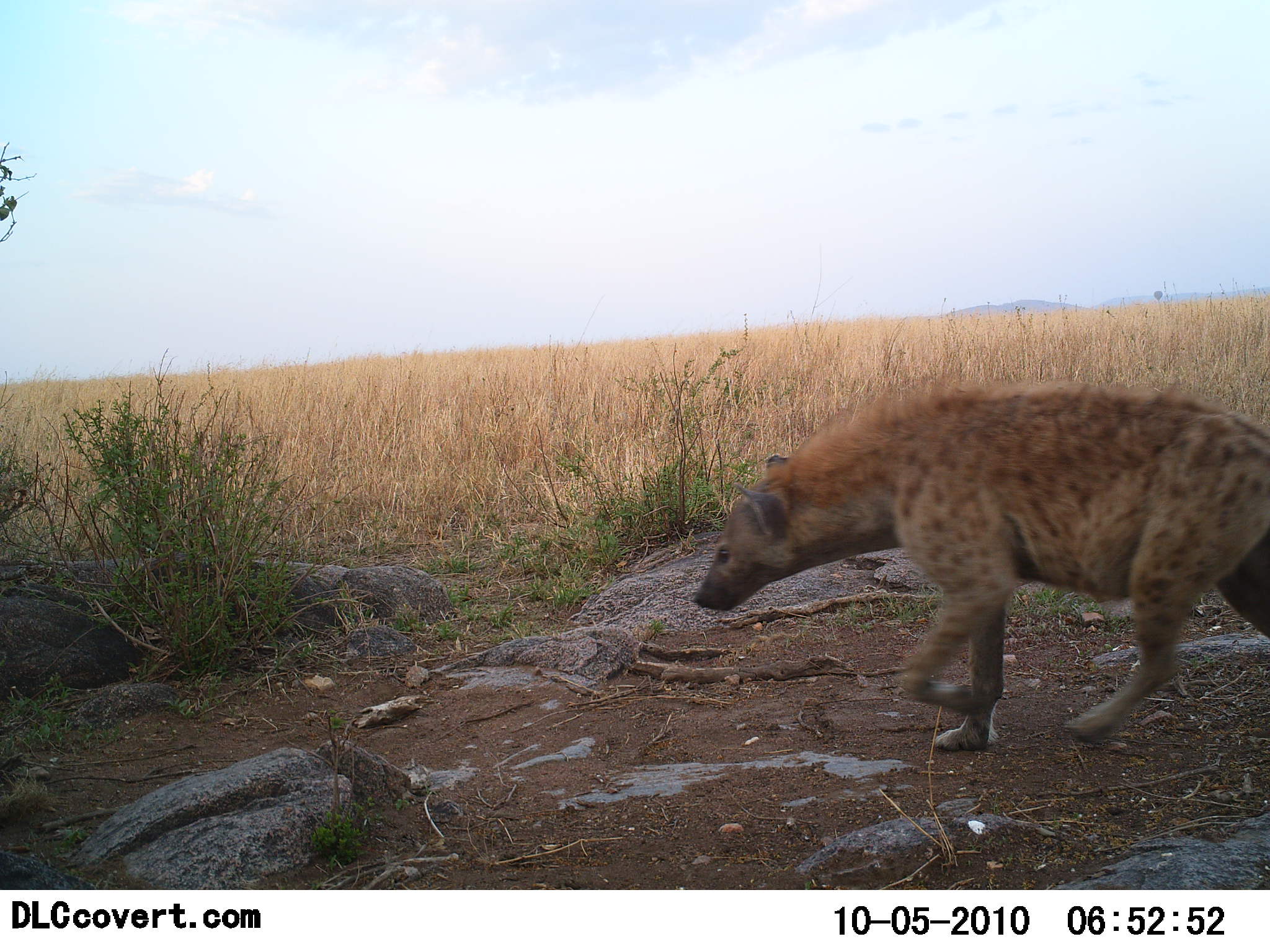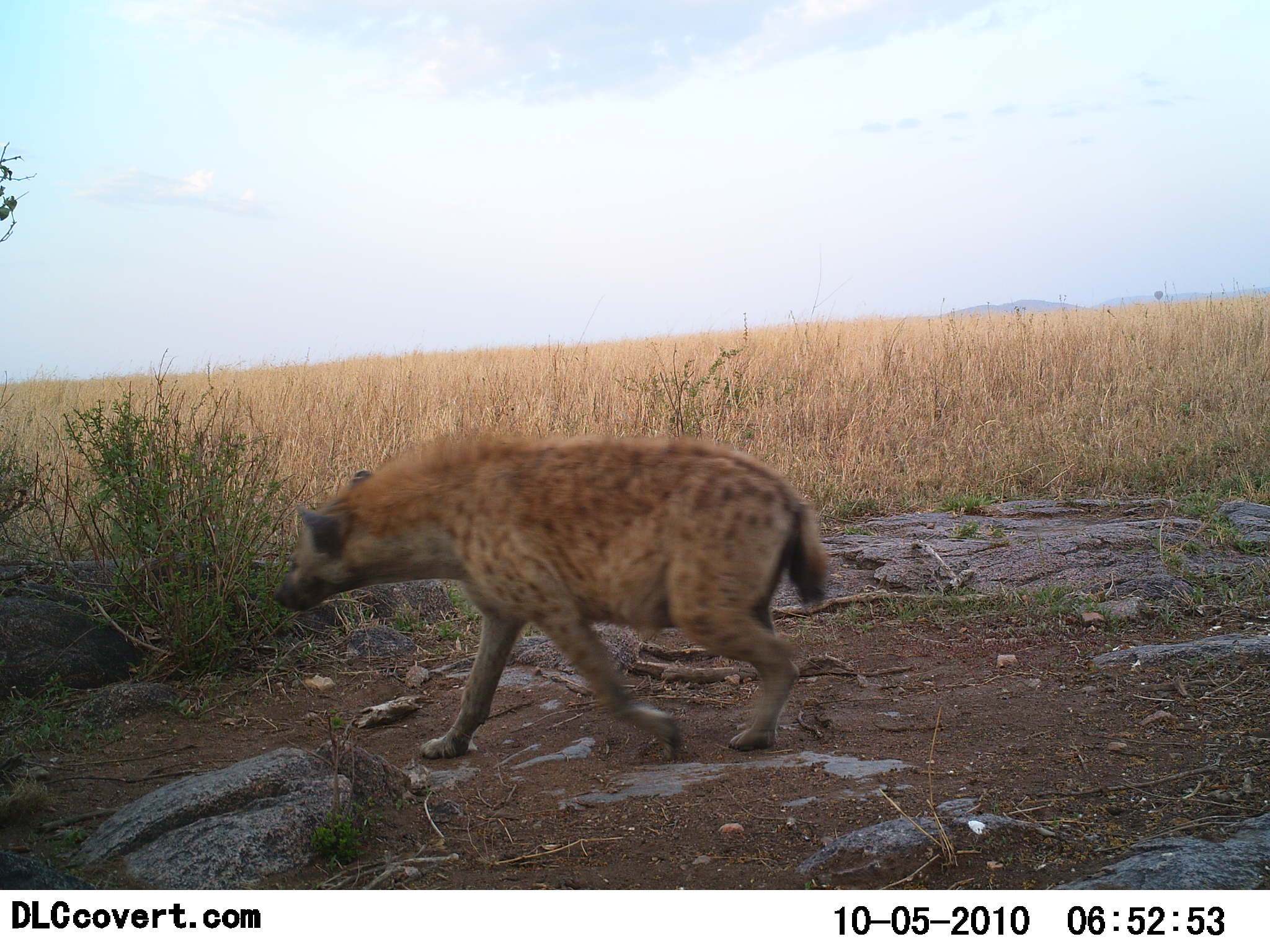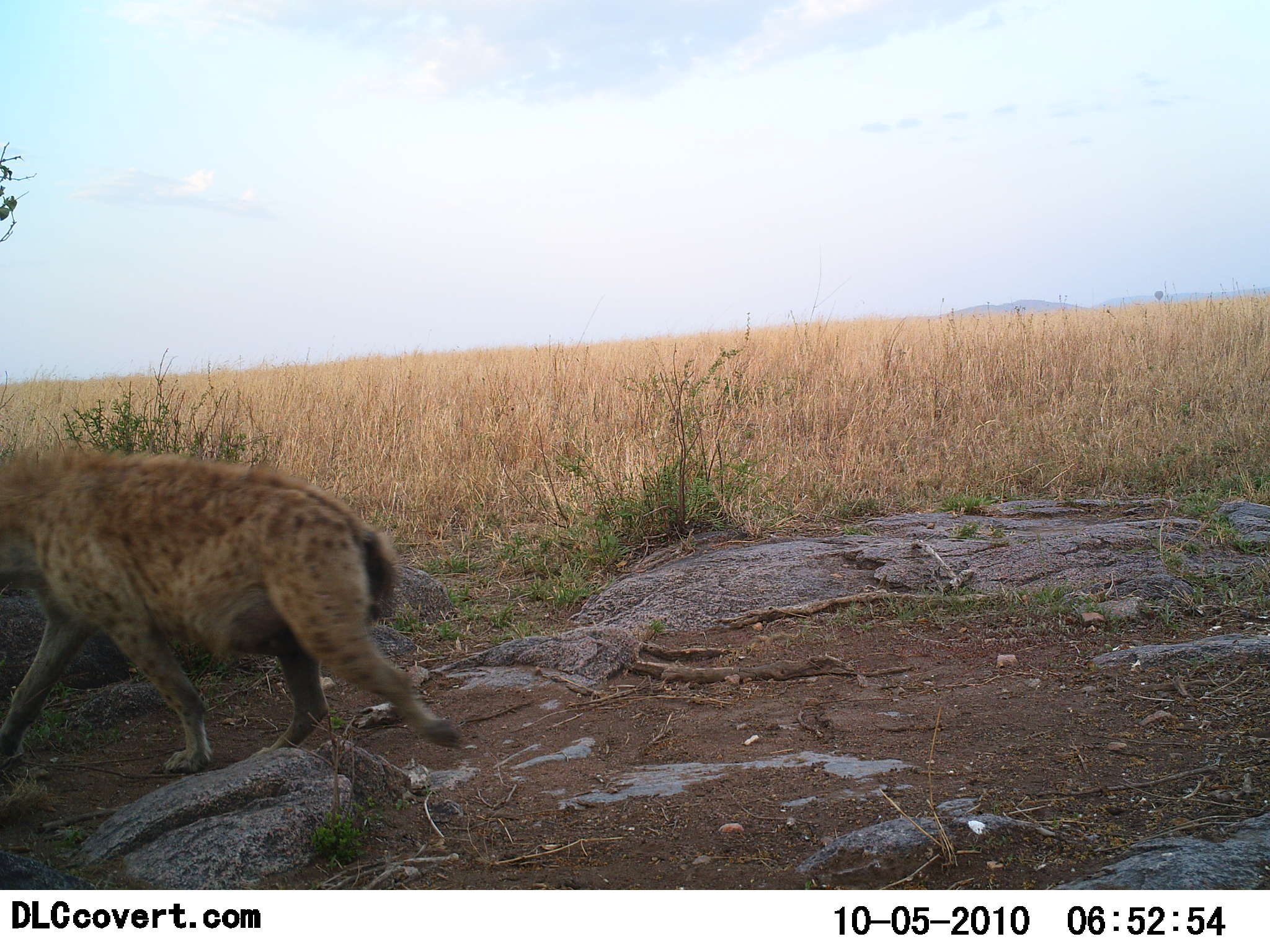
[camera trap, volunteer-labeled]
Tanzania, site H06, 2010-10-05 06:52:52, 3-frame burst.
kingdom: Animalia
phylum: Chordata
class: Mammalia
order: Carnivora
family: Hyaenidae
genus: Crocuta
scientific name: Crocuta crocuta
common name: spotted hyena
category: hyenaspotted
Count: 1.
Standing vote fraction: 0%.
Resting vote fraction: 0%.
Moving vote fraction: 100%.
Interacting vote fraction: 0%.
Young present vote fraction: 0%.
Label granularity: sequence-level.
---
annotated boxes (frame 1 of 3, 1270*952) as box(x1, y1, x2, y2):
animal: box(690, 377, 1270, 751)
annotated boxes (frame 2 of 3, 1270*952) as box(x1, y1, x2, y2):
animal: box(270, 433, 830, 764)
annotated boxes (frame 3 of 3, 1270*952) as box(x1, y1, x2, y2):
animal: box(0, 449, 466, 774)